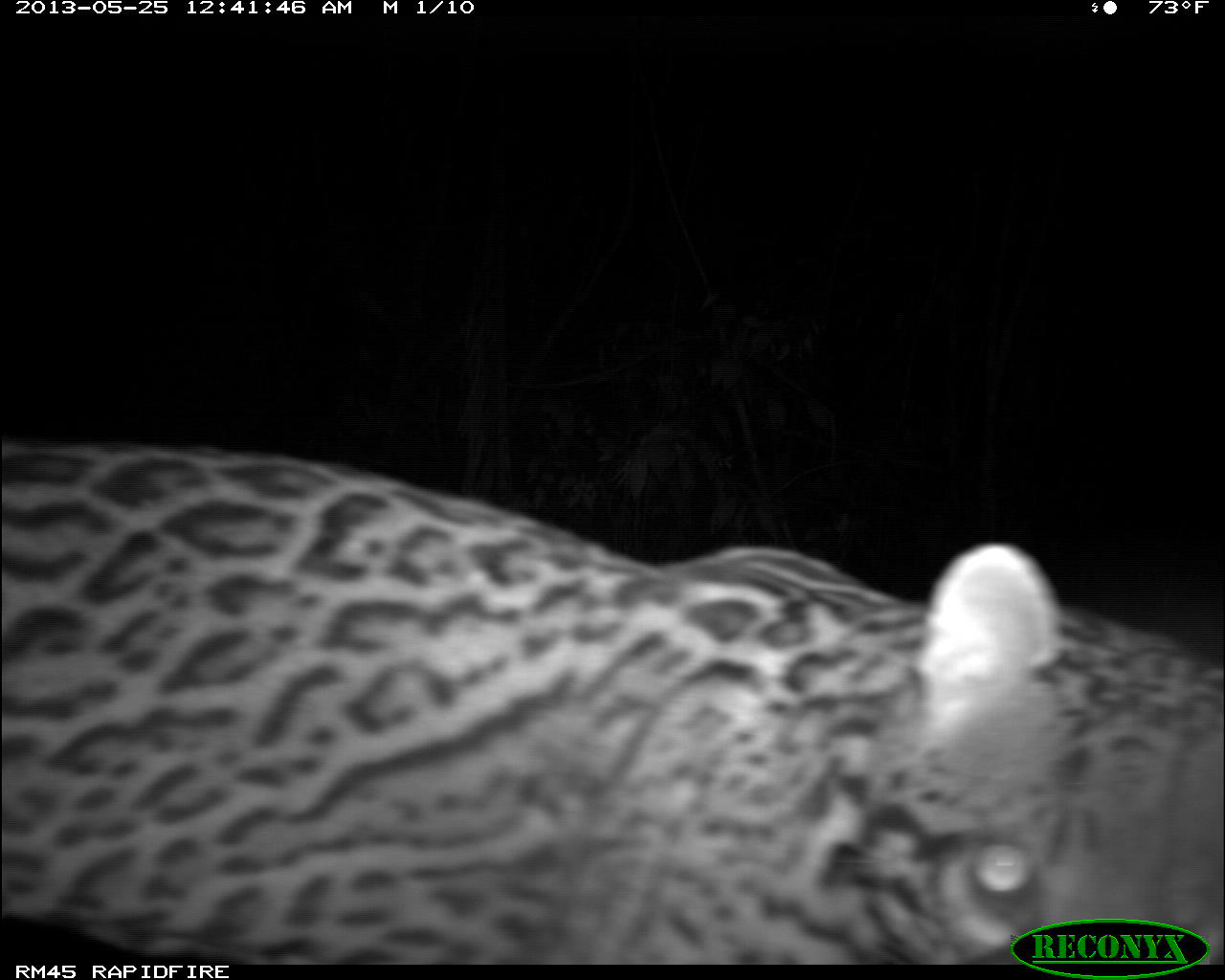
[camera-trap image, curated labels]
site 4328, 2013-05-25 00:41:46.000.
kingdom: Animalia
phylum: Chordata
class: Mammalia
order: Carnivora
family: Felidae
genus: Leopardus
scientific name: Leopardus pardalis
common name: ocelot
Leopardus pardalis (ocelot), count 1, sex male.